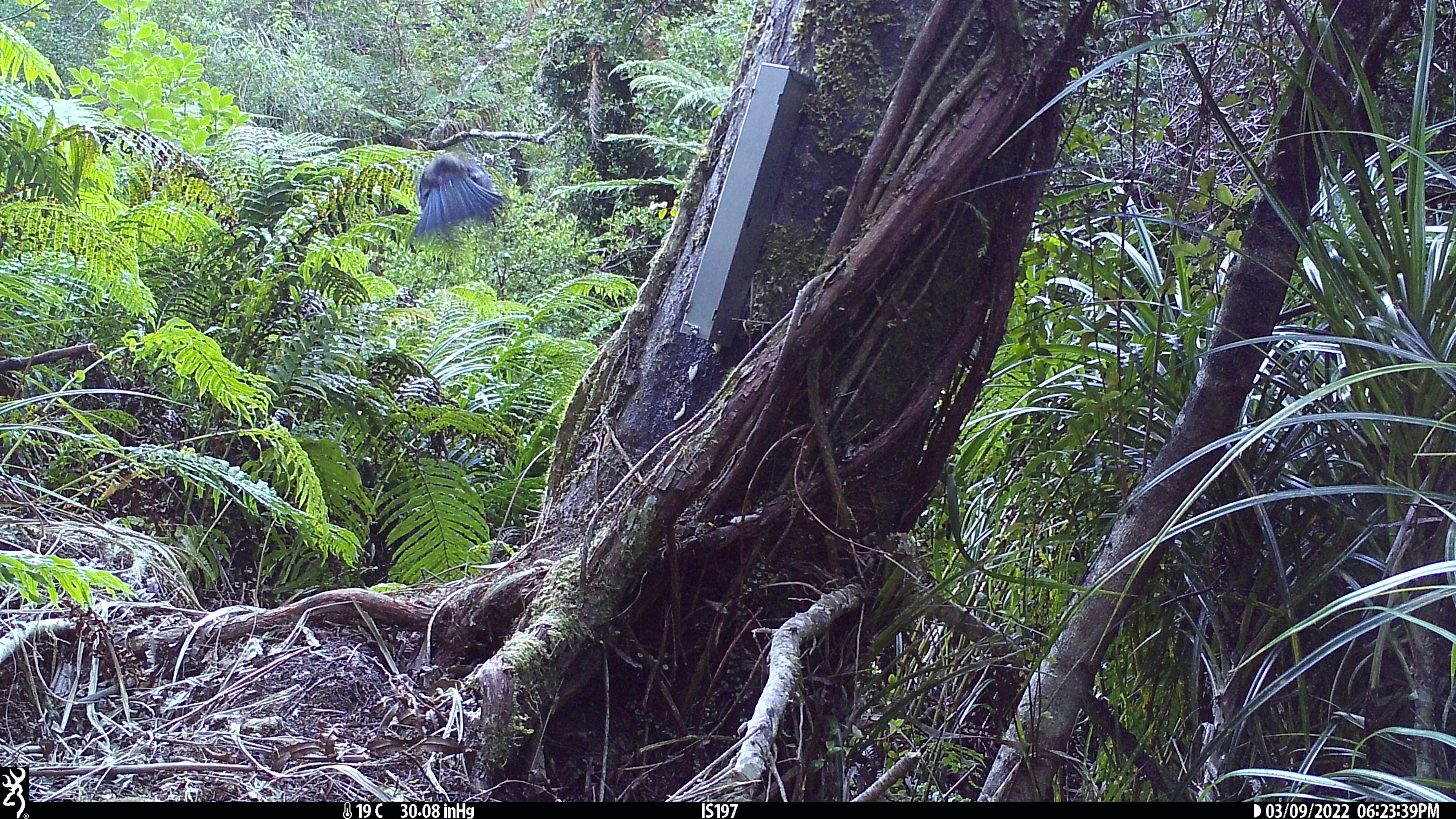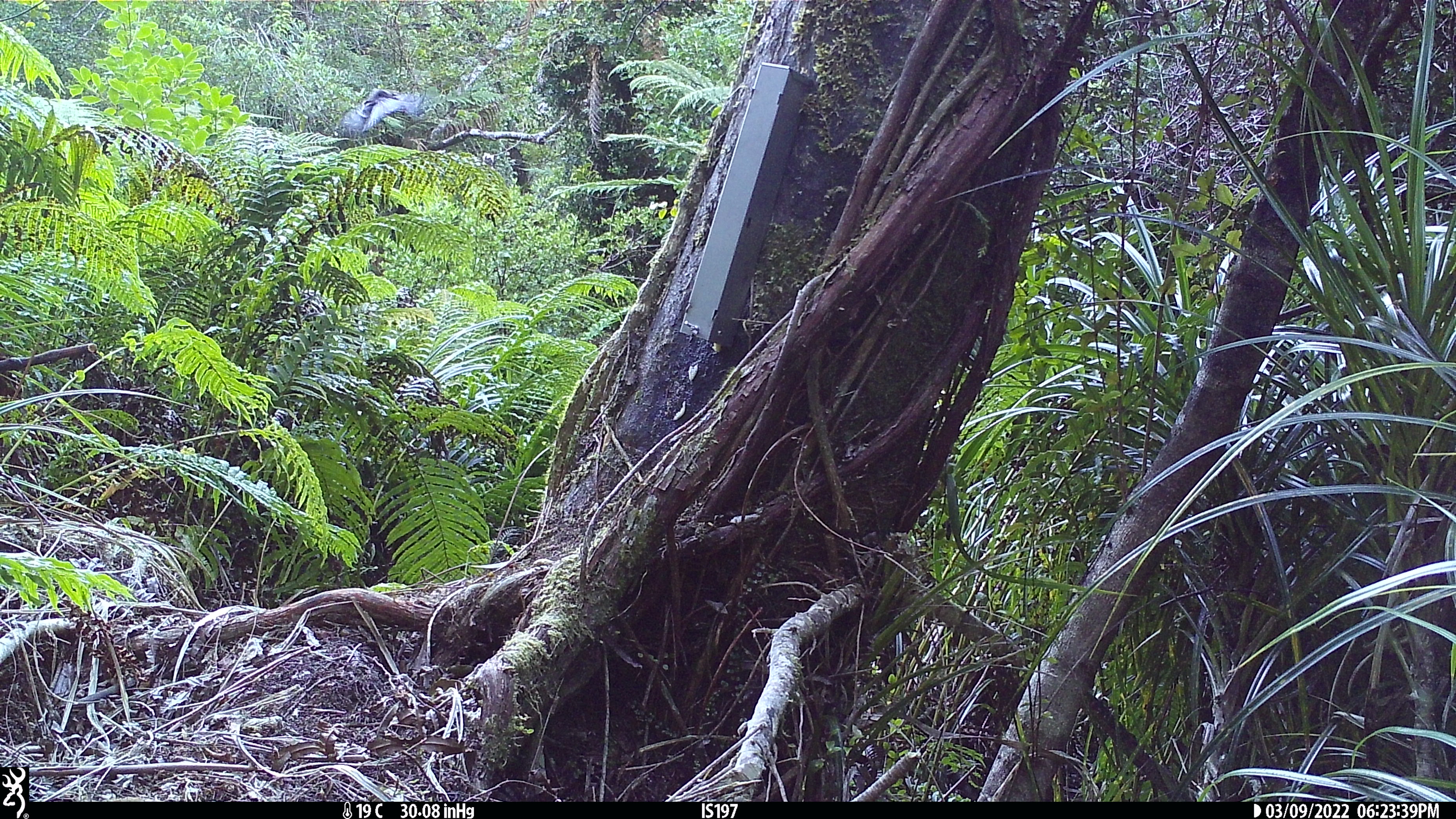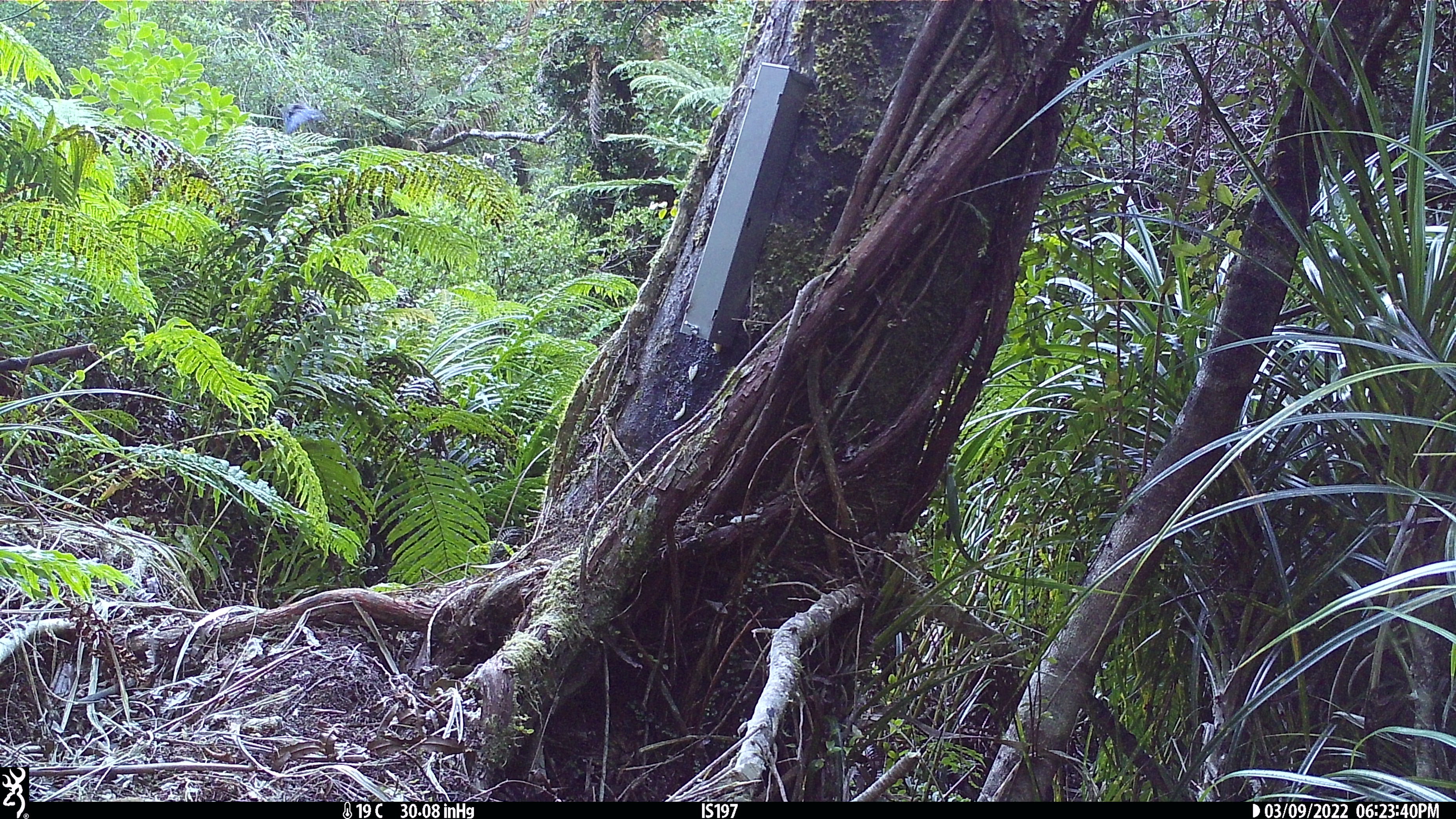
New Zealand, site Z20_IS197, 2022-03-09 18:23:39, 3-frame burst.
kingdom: Animalia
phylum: Chordata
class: Aves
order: Passeriformes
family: Meliphagidae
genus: Prosthemadera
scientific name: Prosthemadera novaeseelandiae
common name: tui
Tui (Prosthemadera novaeseelandiae).